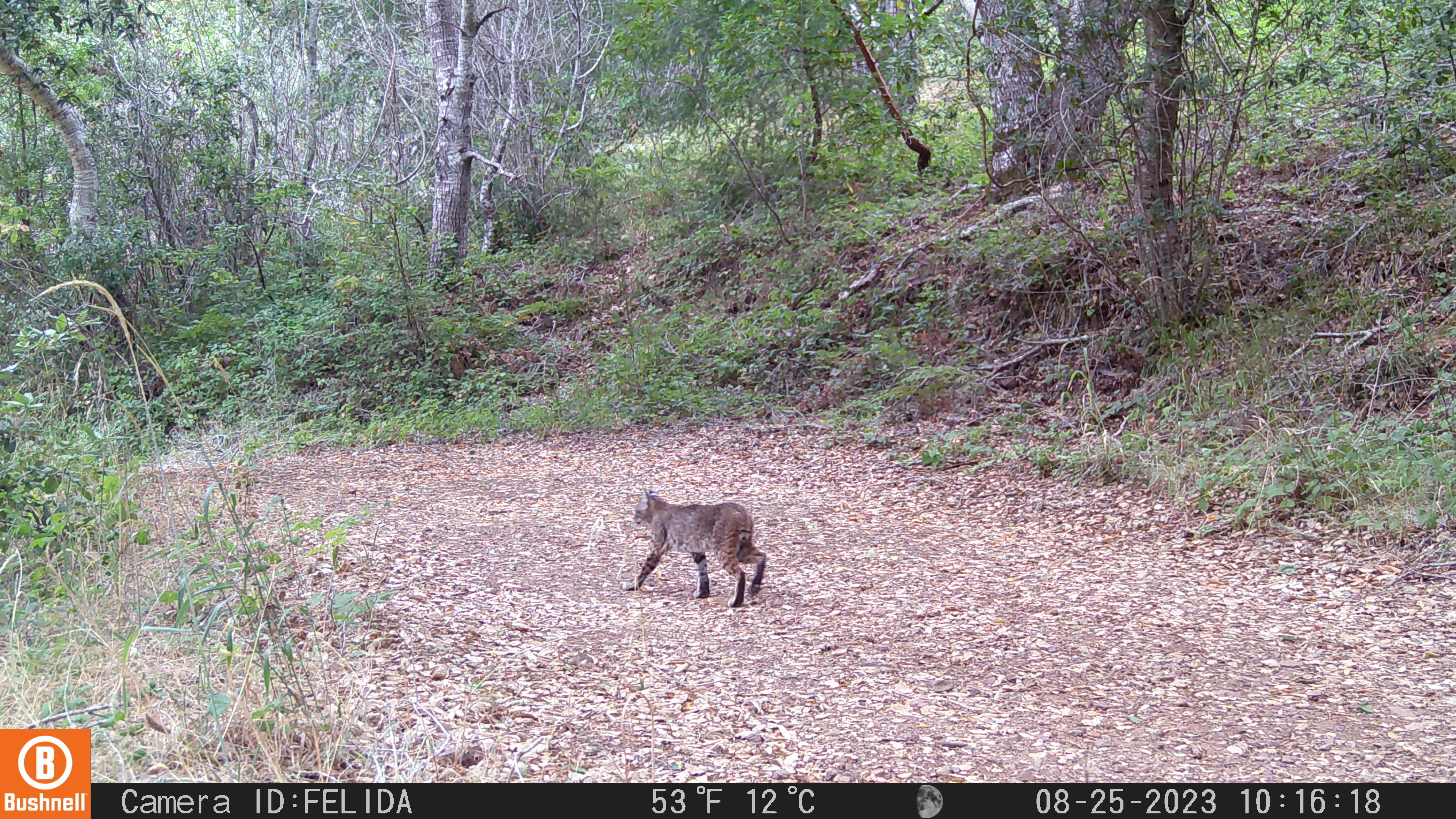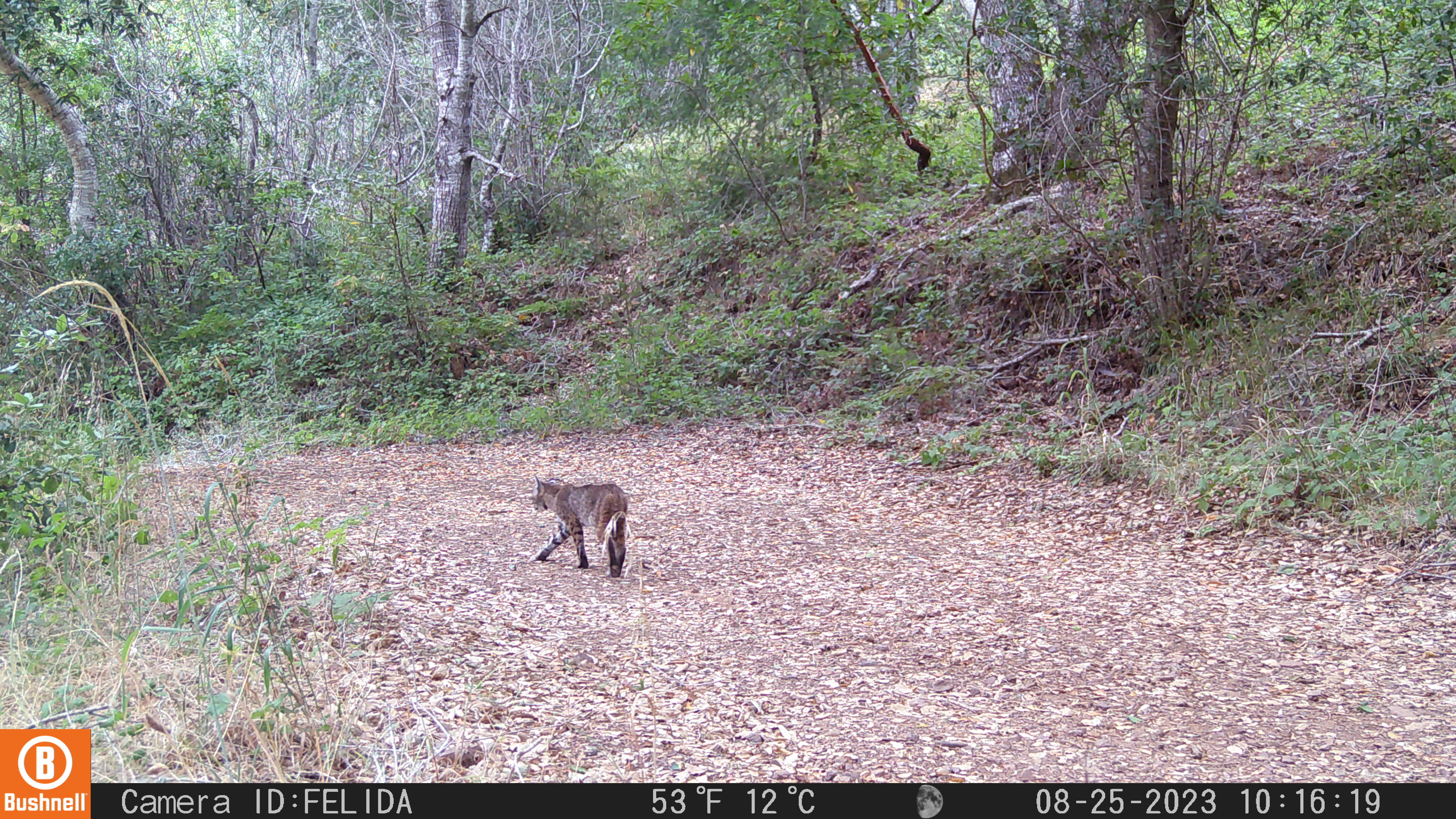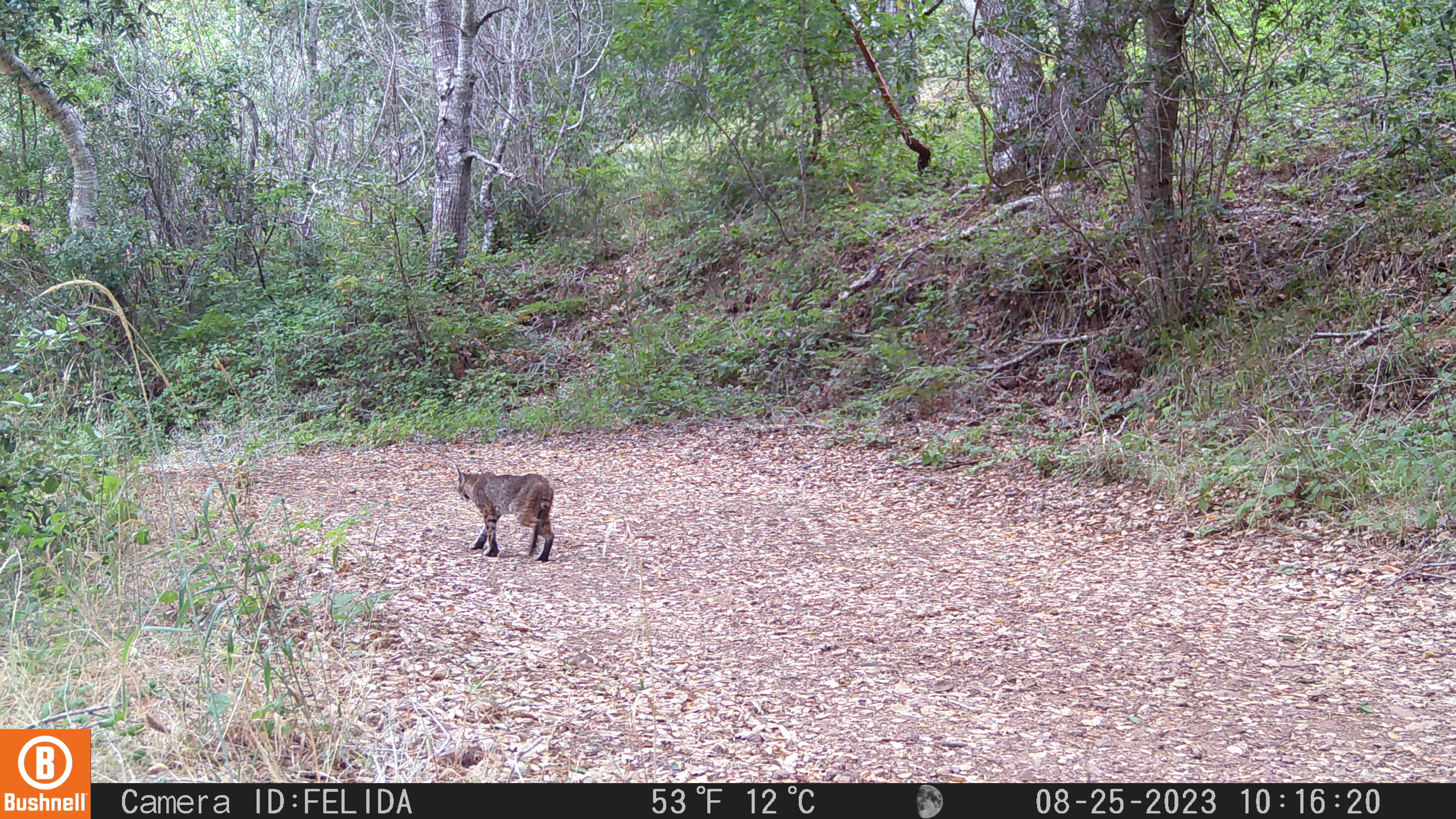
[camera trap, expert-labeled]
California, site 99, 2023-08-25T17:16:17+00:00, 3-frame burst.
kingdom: Animalia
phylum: Chordata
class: Mammalia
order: Carnivora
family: Felidae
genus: Lynx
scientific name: Lynx rufus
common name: bobcat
Bobcat (Lynx rufus).